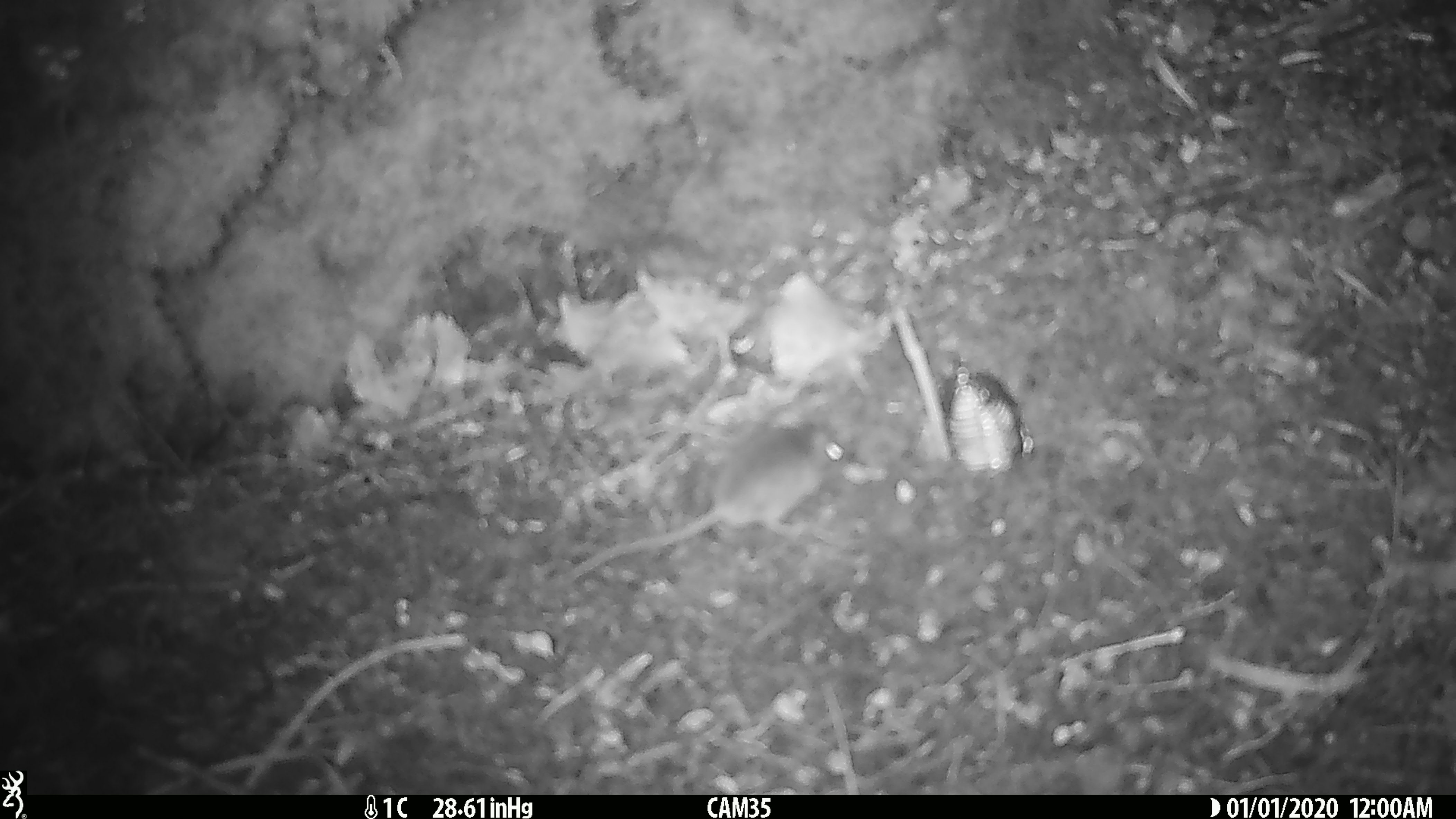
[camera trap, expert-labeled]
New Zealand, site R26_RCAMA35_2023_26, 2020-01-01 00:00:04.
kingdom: Animalia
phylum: Chordata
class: Mammalia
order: Rodentia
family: Muridae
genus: Mus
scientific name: Mus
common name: mouse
Mouse (Mus).